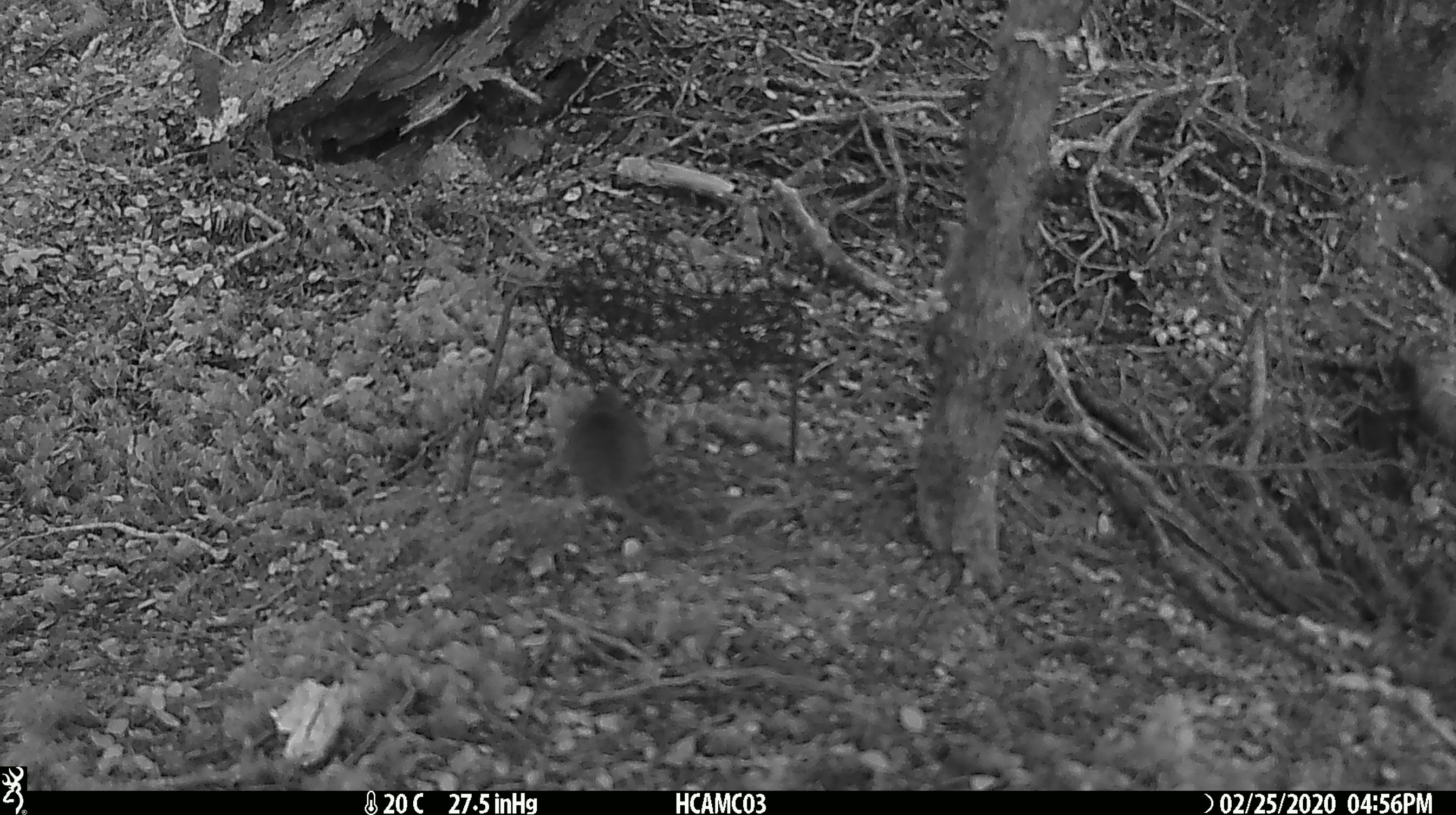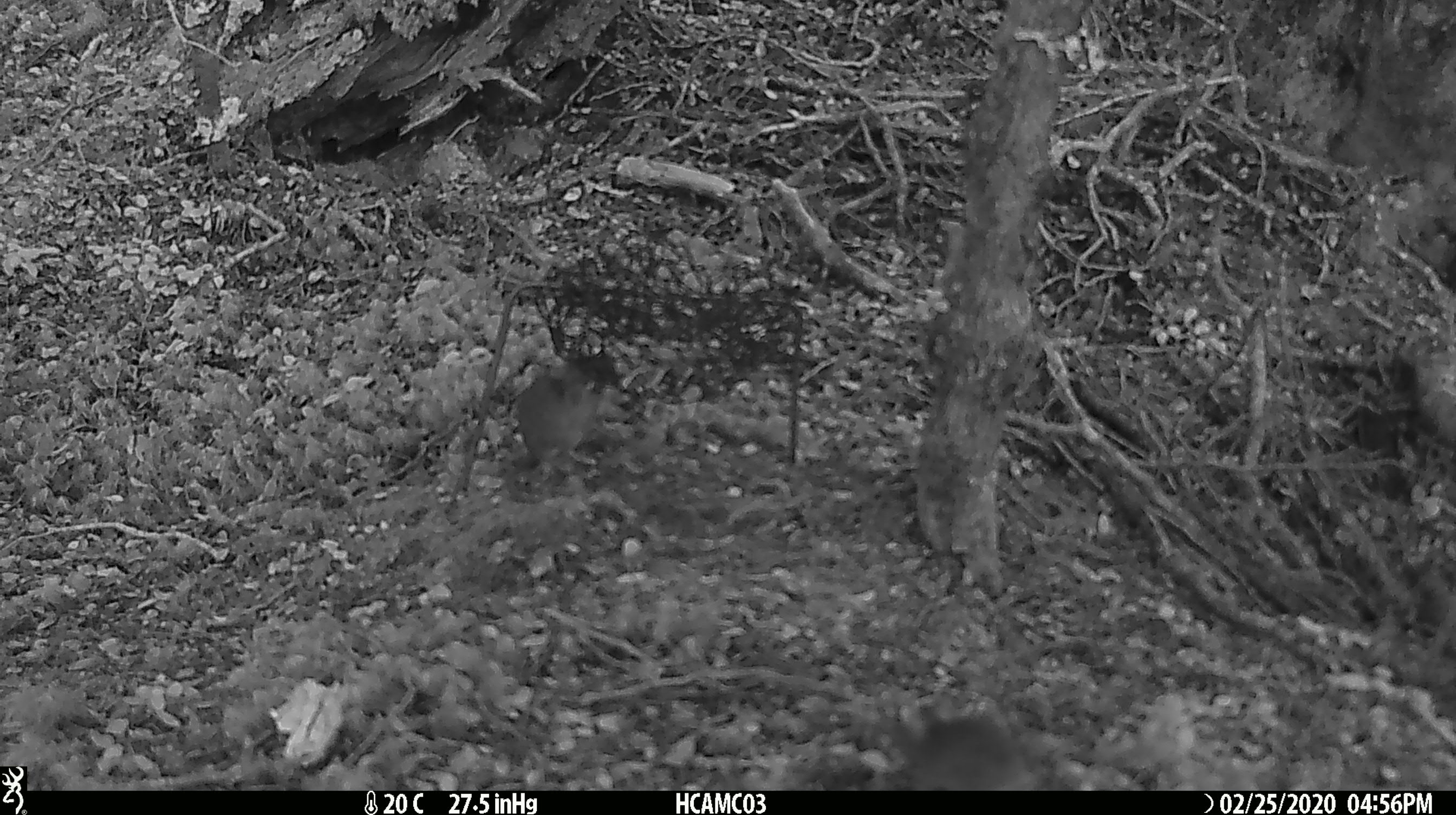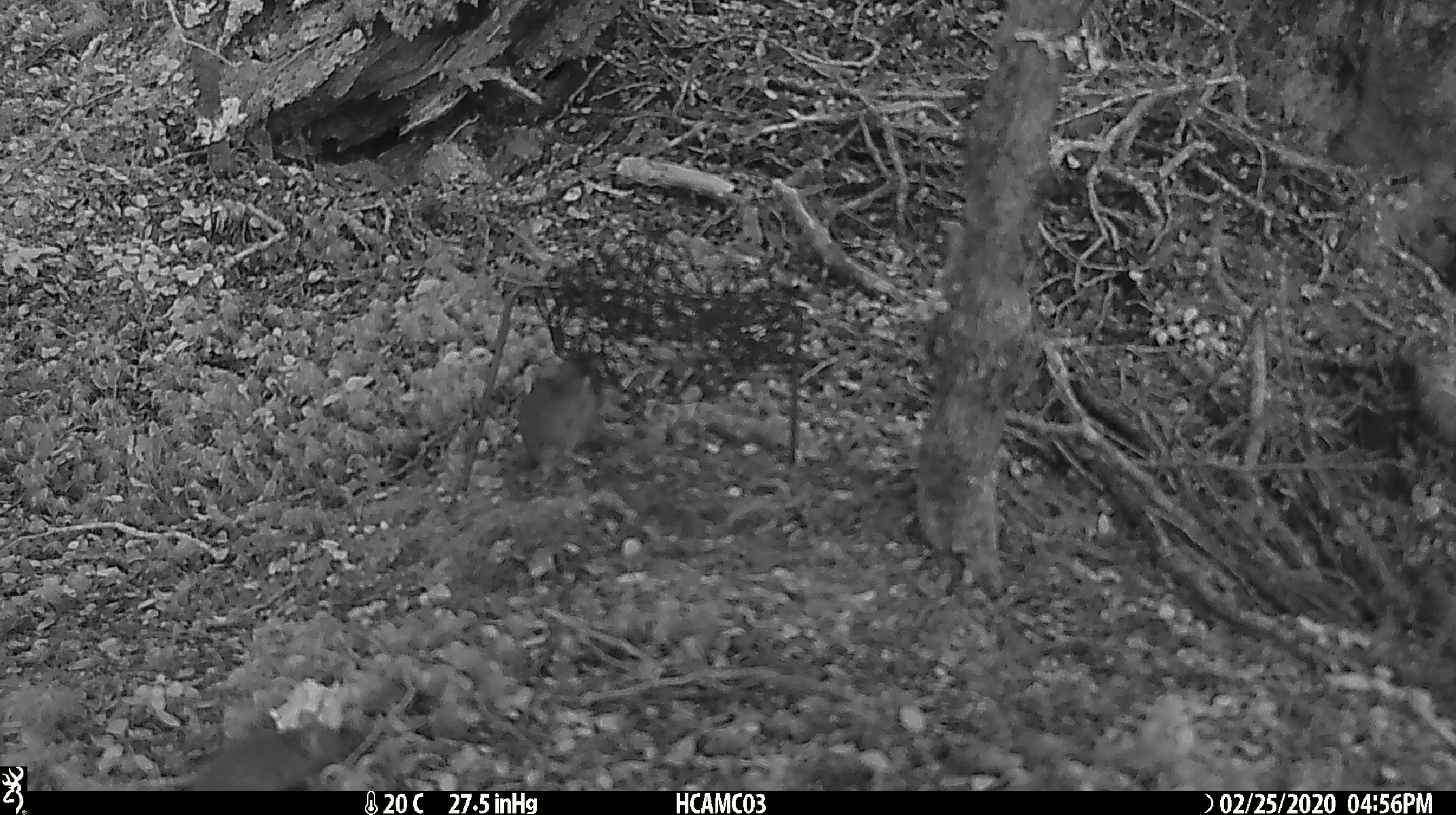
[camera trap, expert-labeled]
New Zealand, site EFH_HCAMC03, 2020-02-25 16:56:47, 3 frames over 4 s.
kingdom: Animalia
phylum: Chordata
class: Mammalia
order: Rodentia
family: Muridae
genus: Mus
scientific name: Mus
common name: mouse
Mouse (Mus).